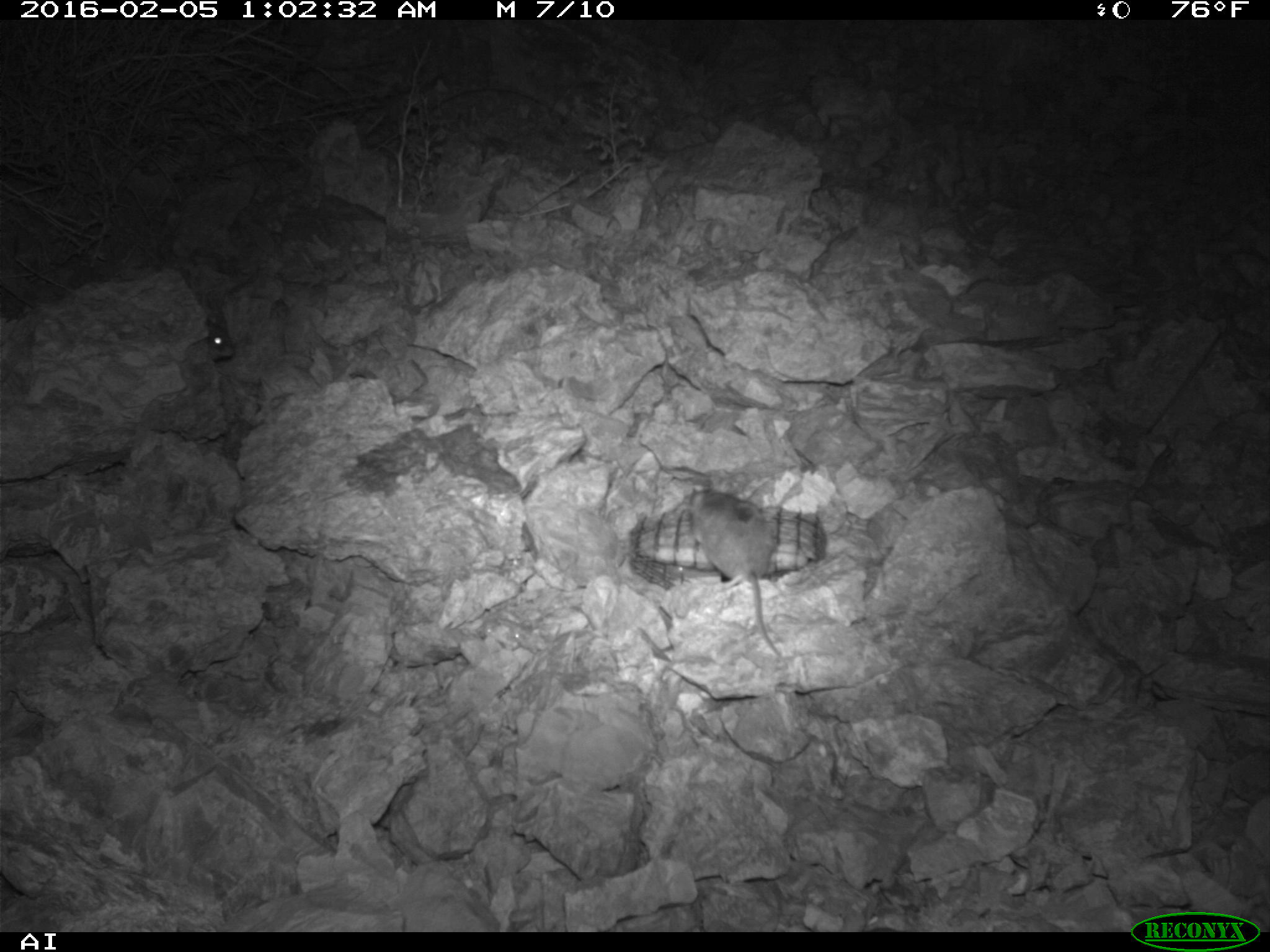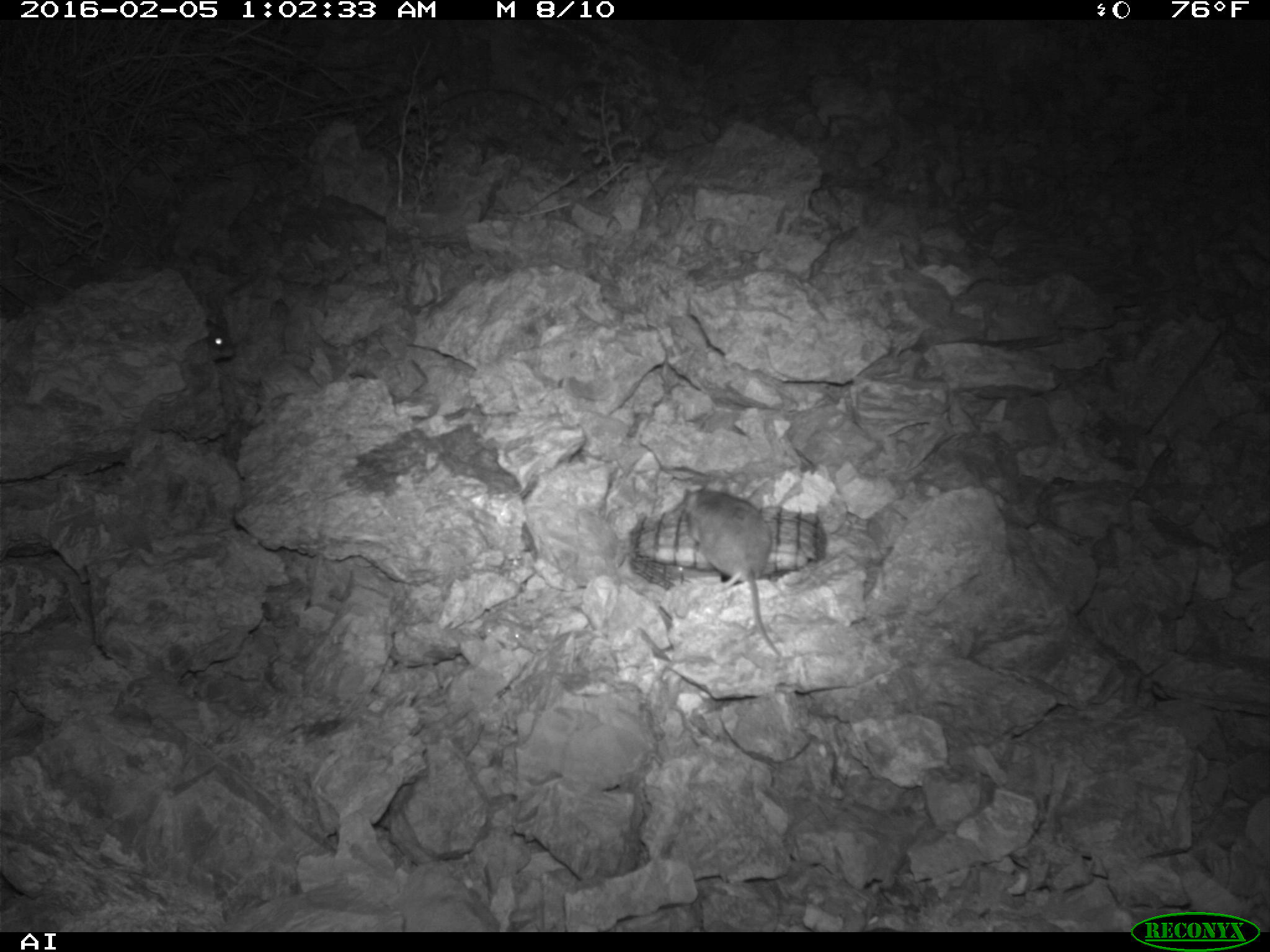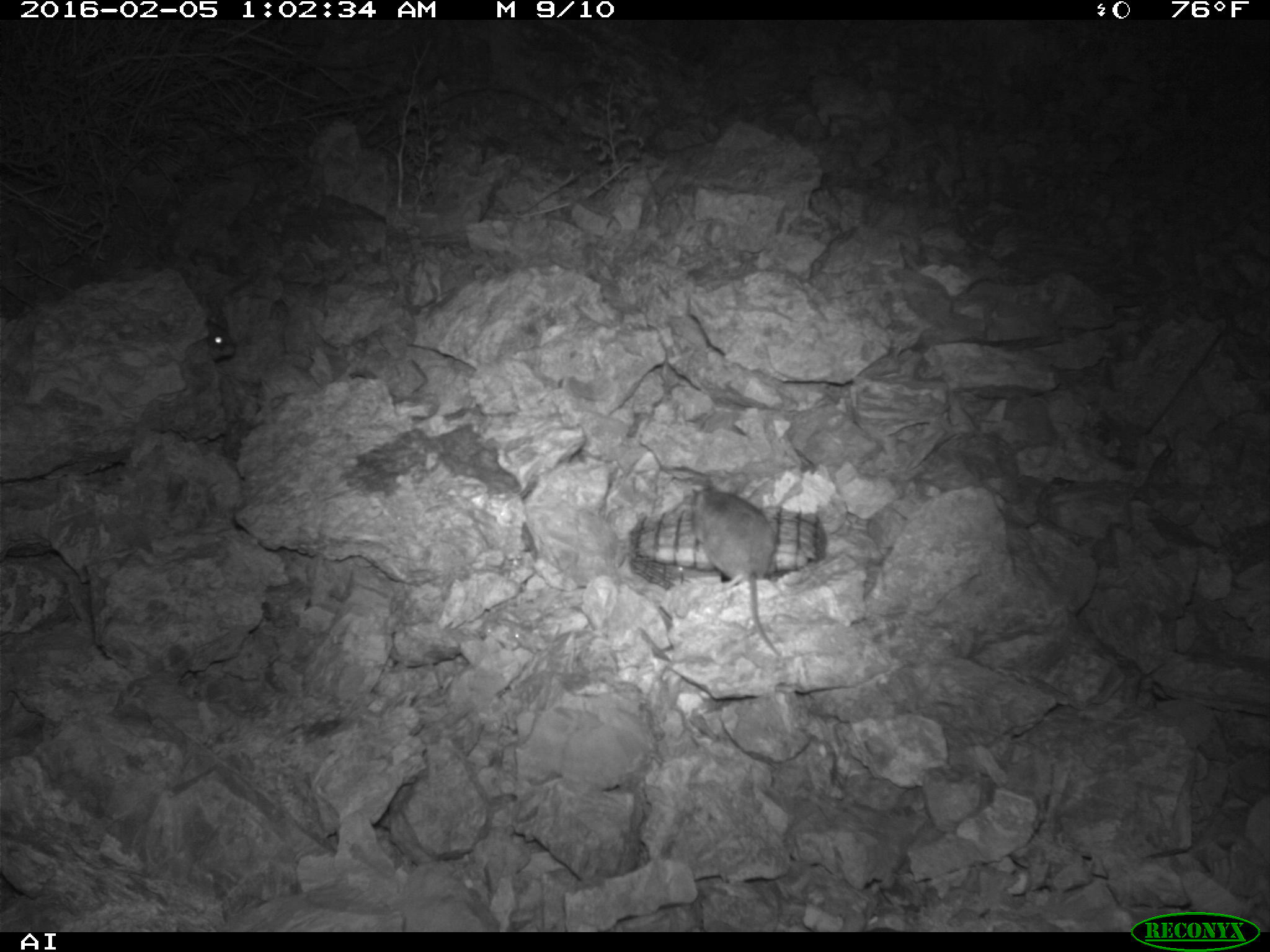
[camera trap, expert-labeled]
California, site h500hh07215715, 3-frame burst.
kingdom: Animalia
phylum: Chordata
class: Mammalia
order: Rodentia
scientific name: Rodentia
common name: rodent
Rodent (Rodentia).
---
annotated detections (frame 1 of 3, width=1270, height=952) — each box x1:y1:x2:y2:
rodent: 689:483:779:656; 205:320:233:360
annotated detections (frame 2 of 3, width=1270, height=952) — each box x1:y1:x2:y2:
rodent: 680:487:783:657; 202:315:234:360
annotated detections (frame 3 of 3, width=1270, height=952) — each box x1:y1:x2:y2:
rodent: 688:480:783:655; 205:315:233:363